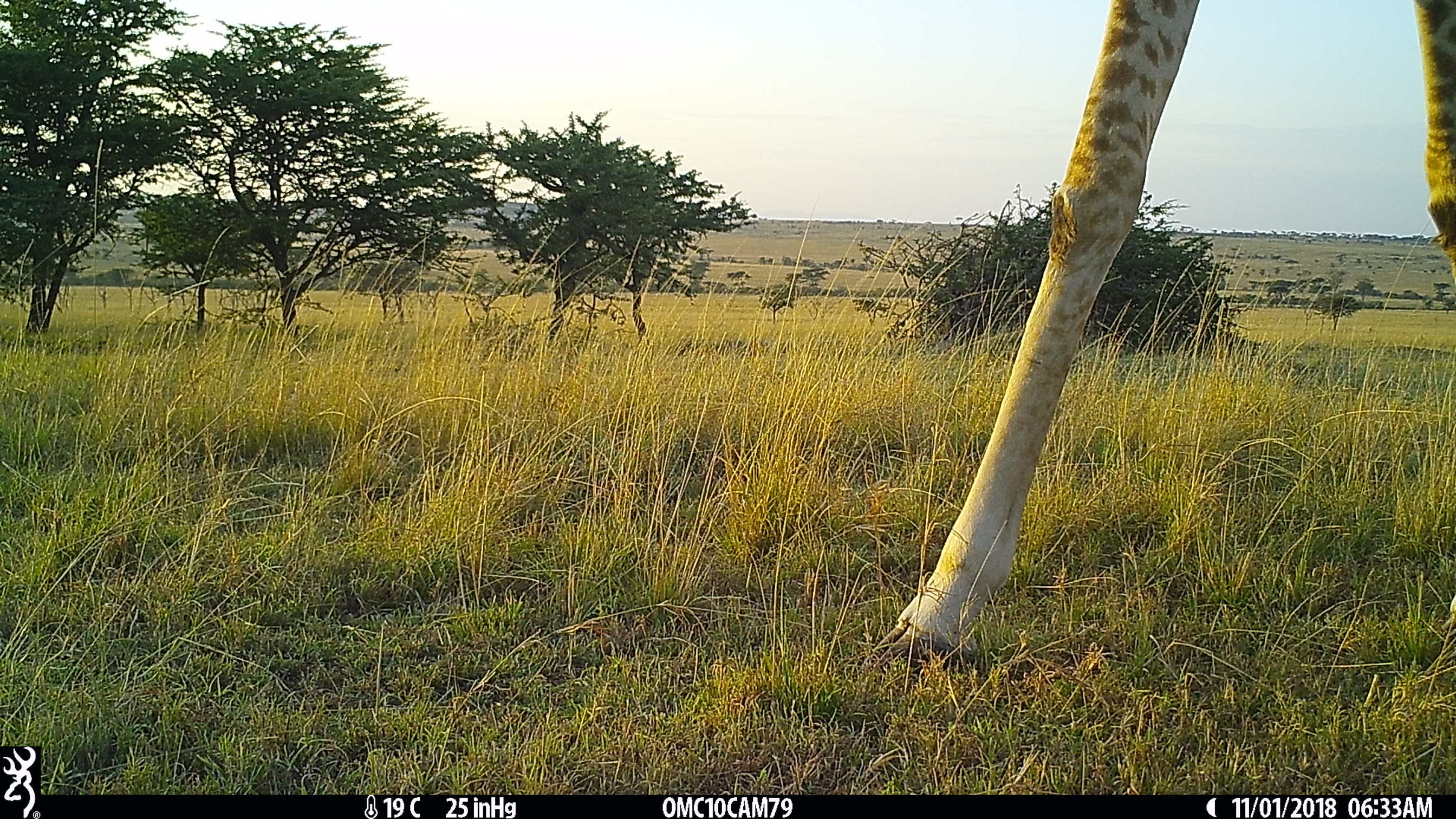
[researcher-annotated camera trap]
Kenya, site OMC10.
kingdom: Animalia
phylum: Chordata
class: Mammalia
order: Artiodactyla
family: Giraffidae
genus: Giraffa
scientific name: Giraffa camelopardalis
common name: northern giraffe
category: giraffe